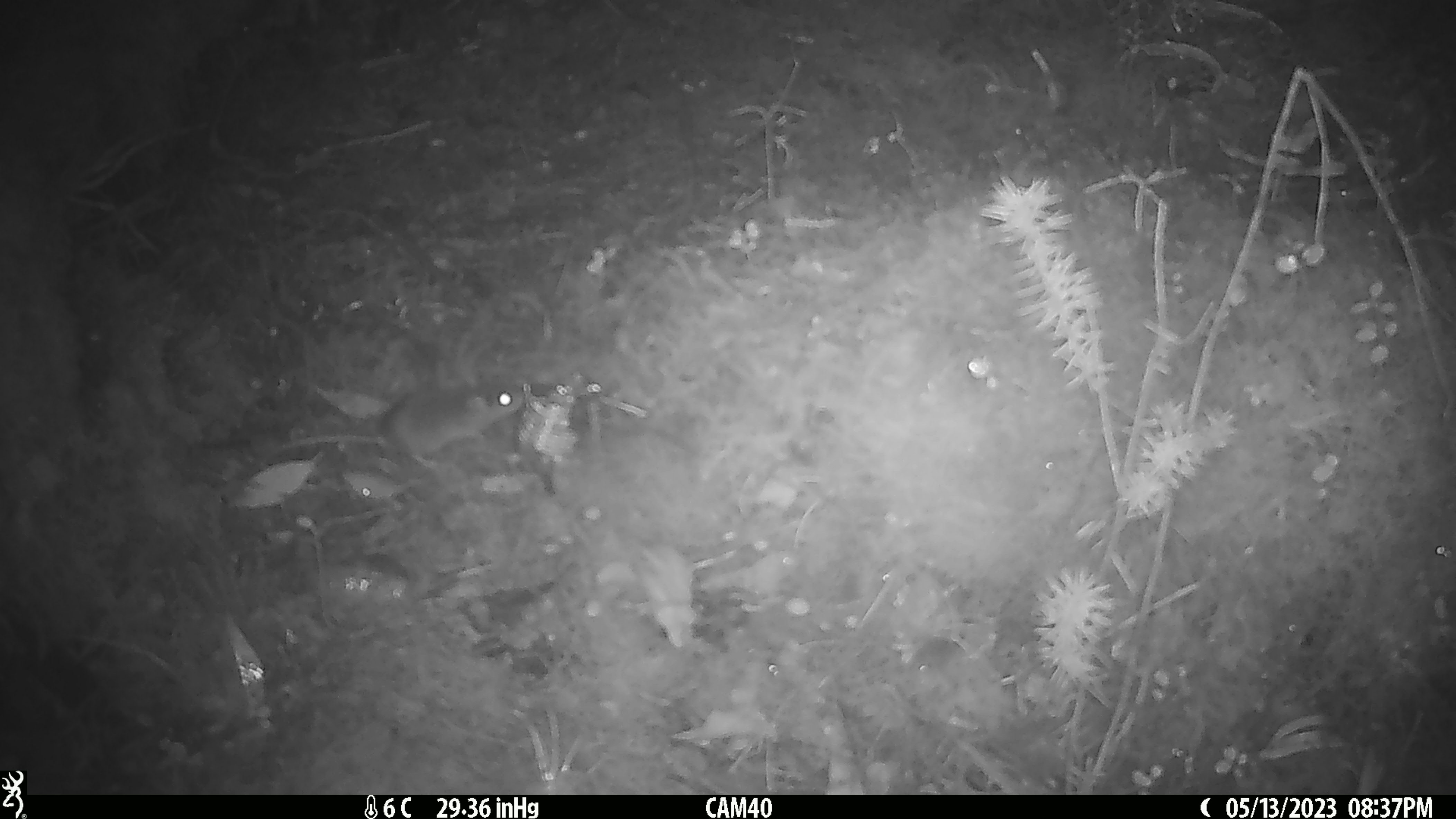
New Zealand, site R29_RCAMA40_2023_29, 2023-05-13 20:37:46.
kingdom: Animalia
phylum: Chordata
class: Mammalia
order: Rodentia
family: Muridae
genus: Mus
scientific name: Mus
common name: mouse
Mouse (Mus).